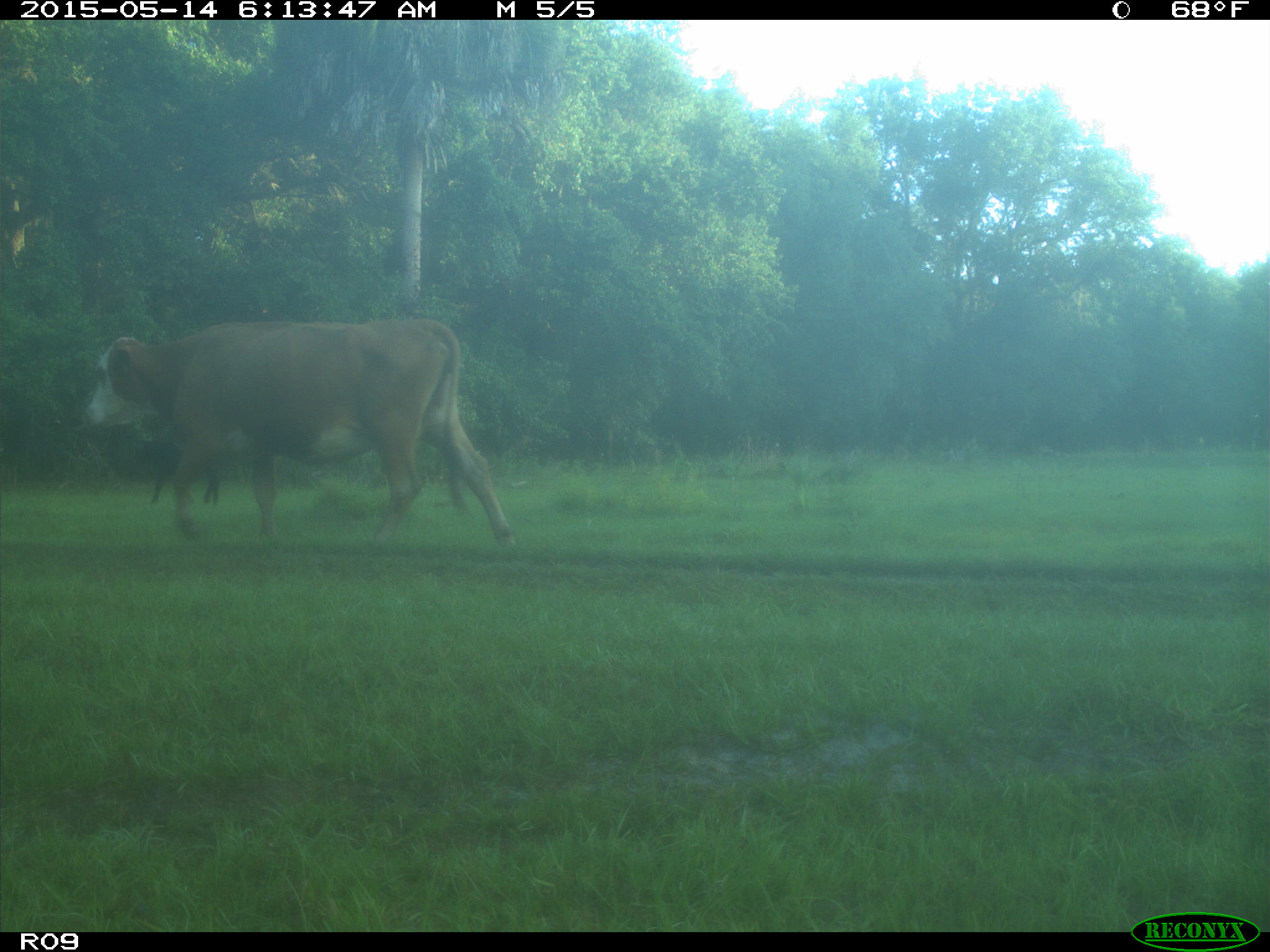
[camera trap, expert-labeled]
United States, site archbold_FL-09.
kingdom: Animalia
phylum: Chordata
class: Mammalia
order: Artiodactyla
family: Bovidae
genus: Bos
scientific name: Bos taurus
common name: domestic cow